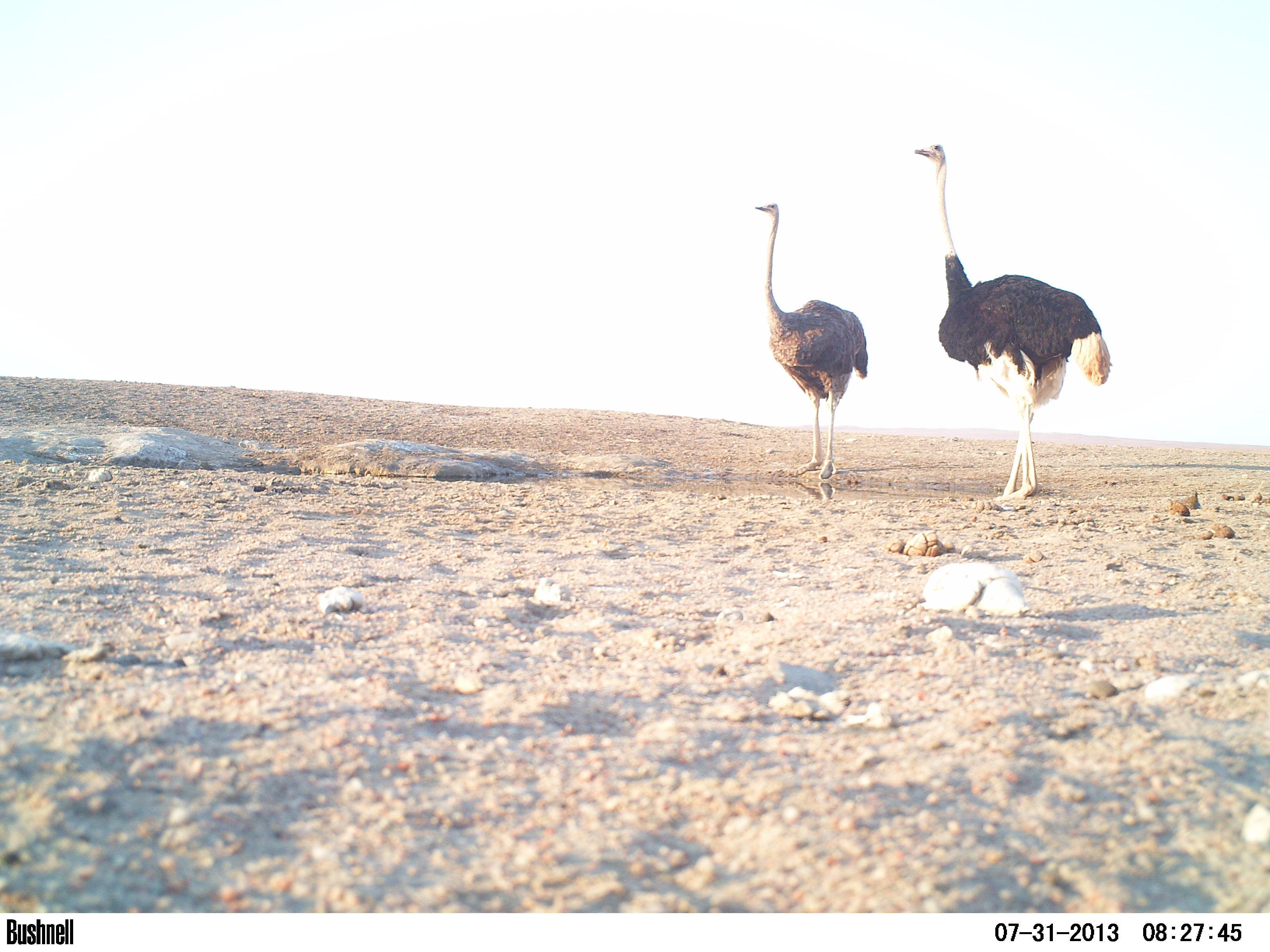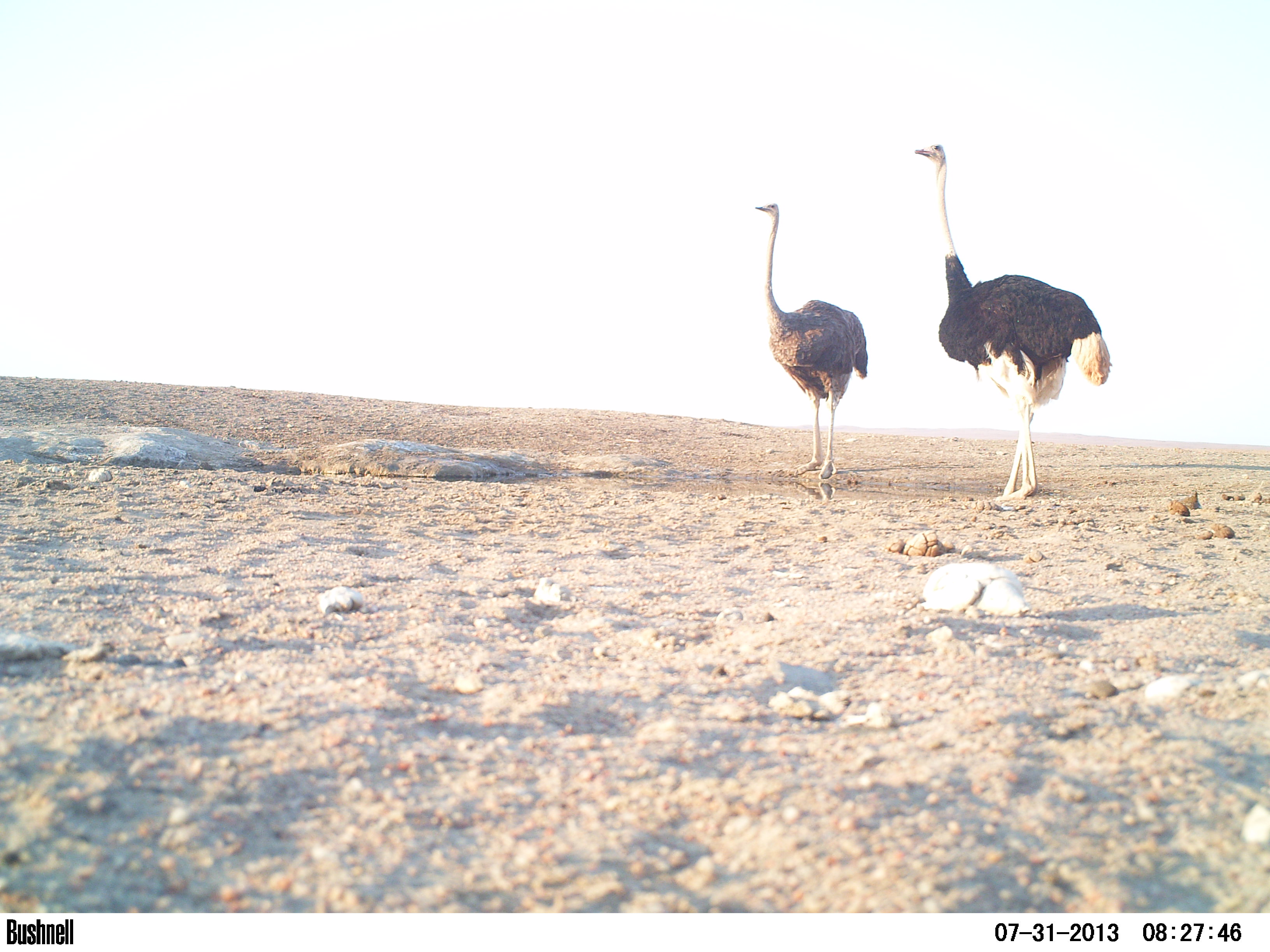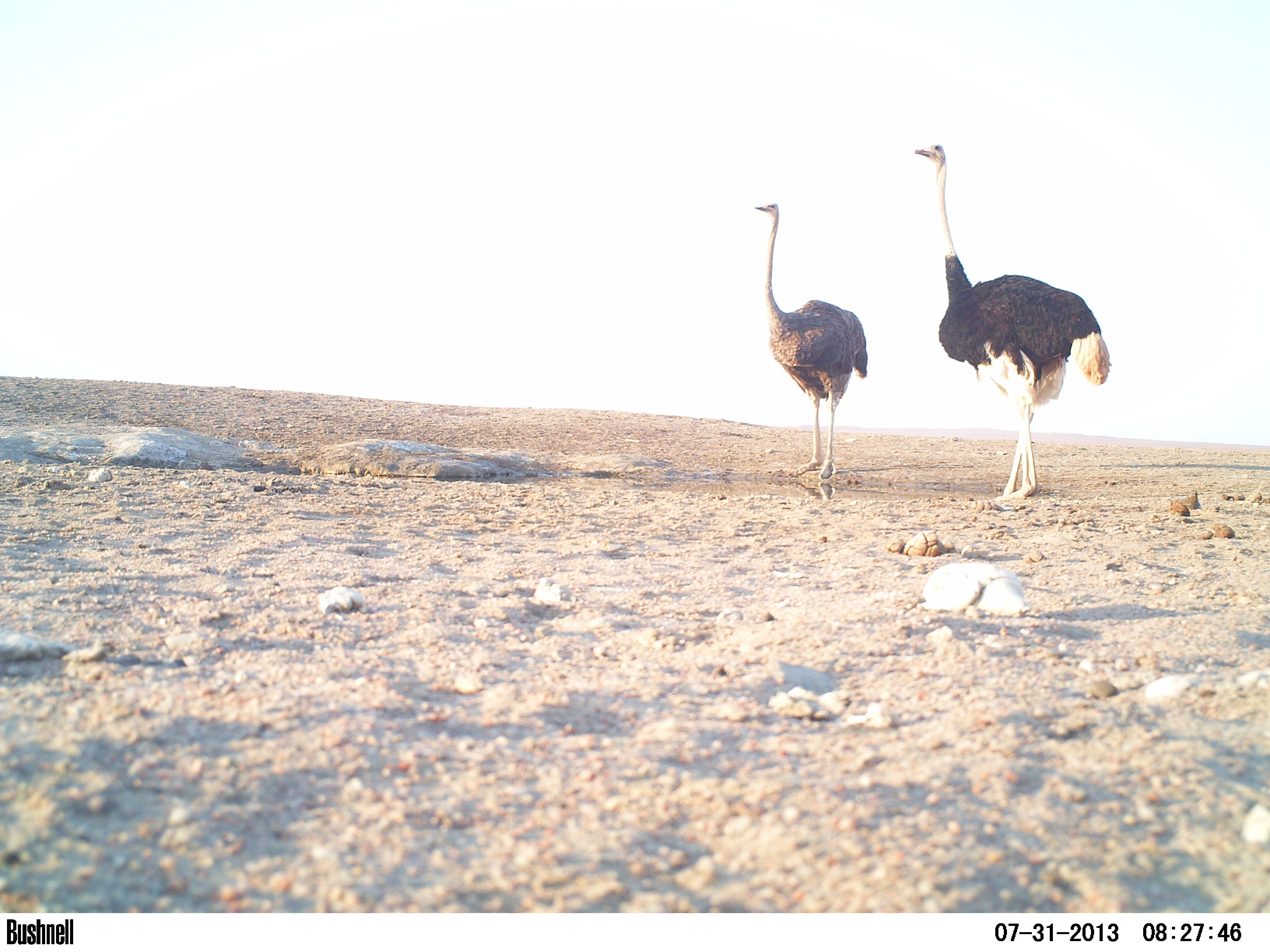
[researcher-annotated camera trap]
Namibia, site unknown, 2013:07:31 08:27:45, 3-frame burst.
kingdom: Animalia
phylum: Chordata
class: Aves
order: Struthioniformes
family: Struthionidae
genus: Struthio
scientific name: Struthio camelus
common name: common ostrich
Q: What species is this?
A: Struthio camelus (common ostrich).